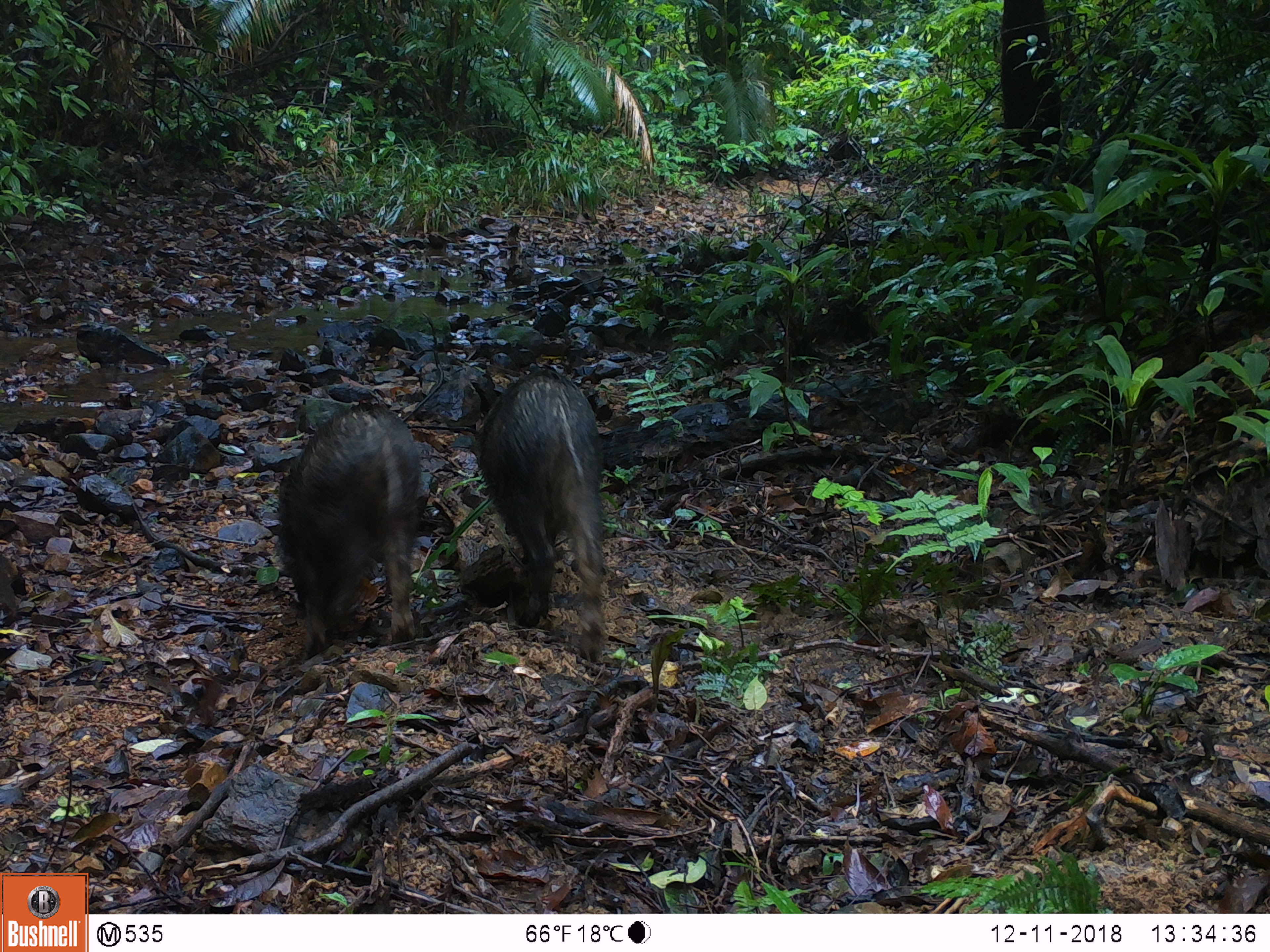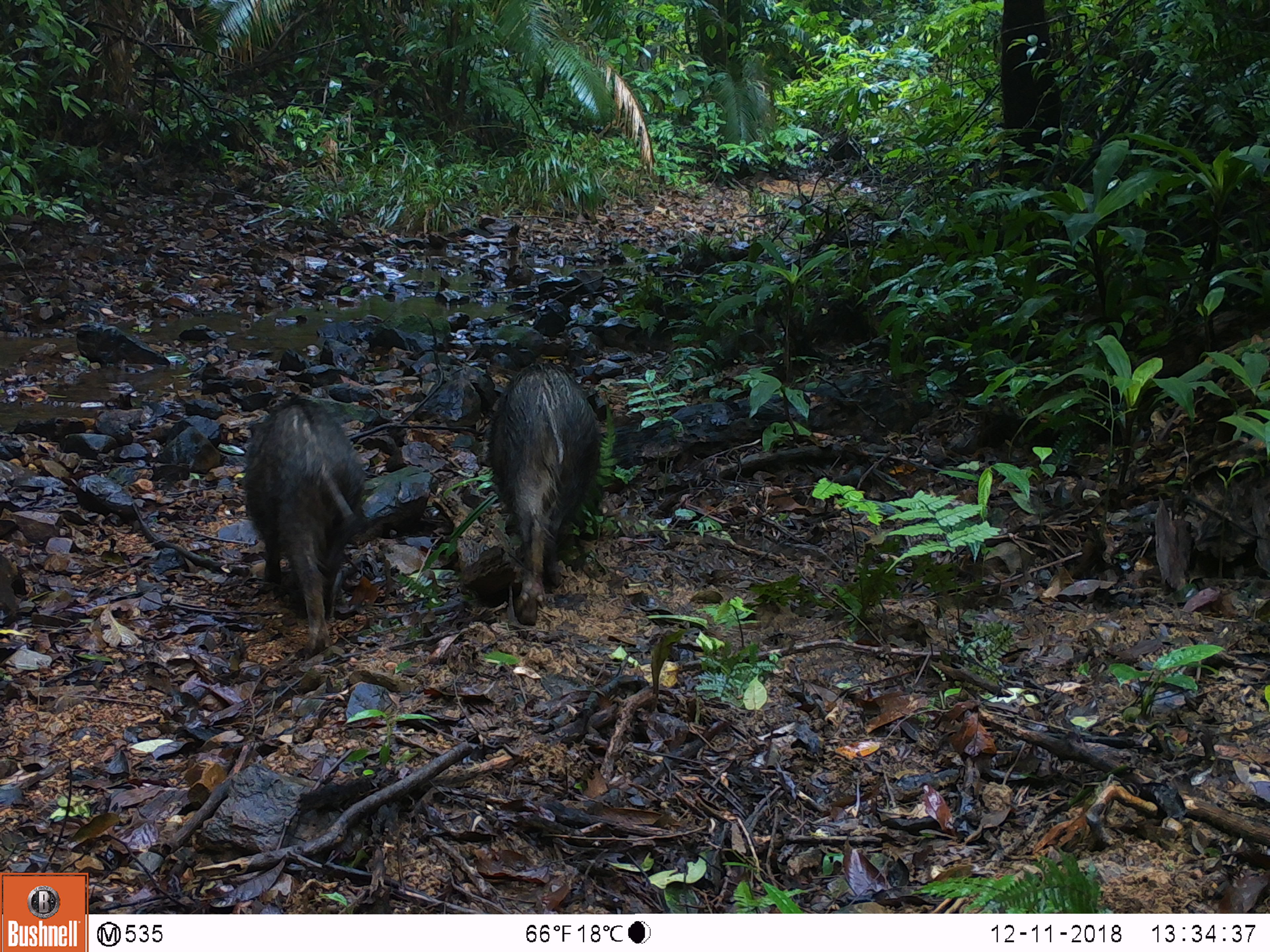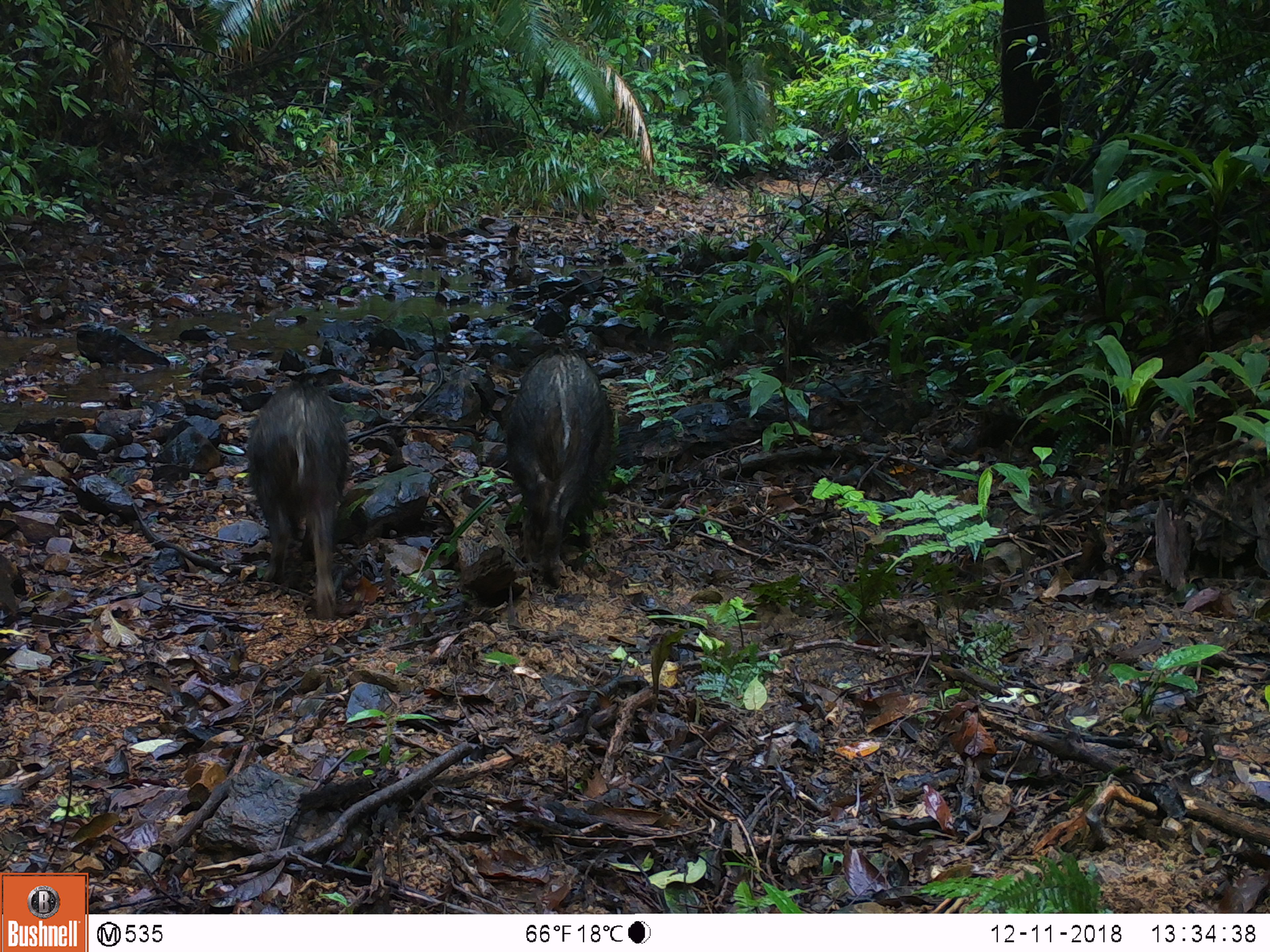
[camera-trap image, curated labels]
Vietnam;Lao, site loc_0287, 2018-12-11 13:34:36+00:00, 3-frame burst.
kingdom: Animalia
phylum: Chordata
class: Mammalia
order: Artiodactyla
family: Suidae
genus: Sus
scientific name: Sus scrofa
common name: eurasian wild pig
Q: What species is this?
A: Eurasian wild pig (Sus scrofa).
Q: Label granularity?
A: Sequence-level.